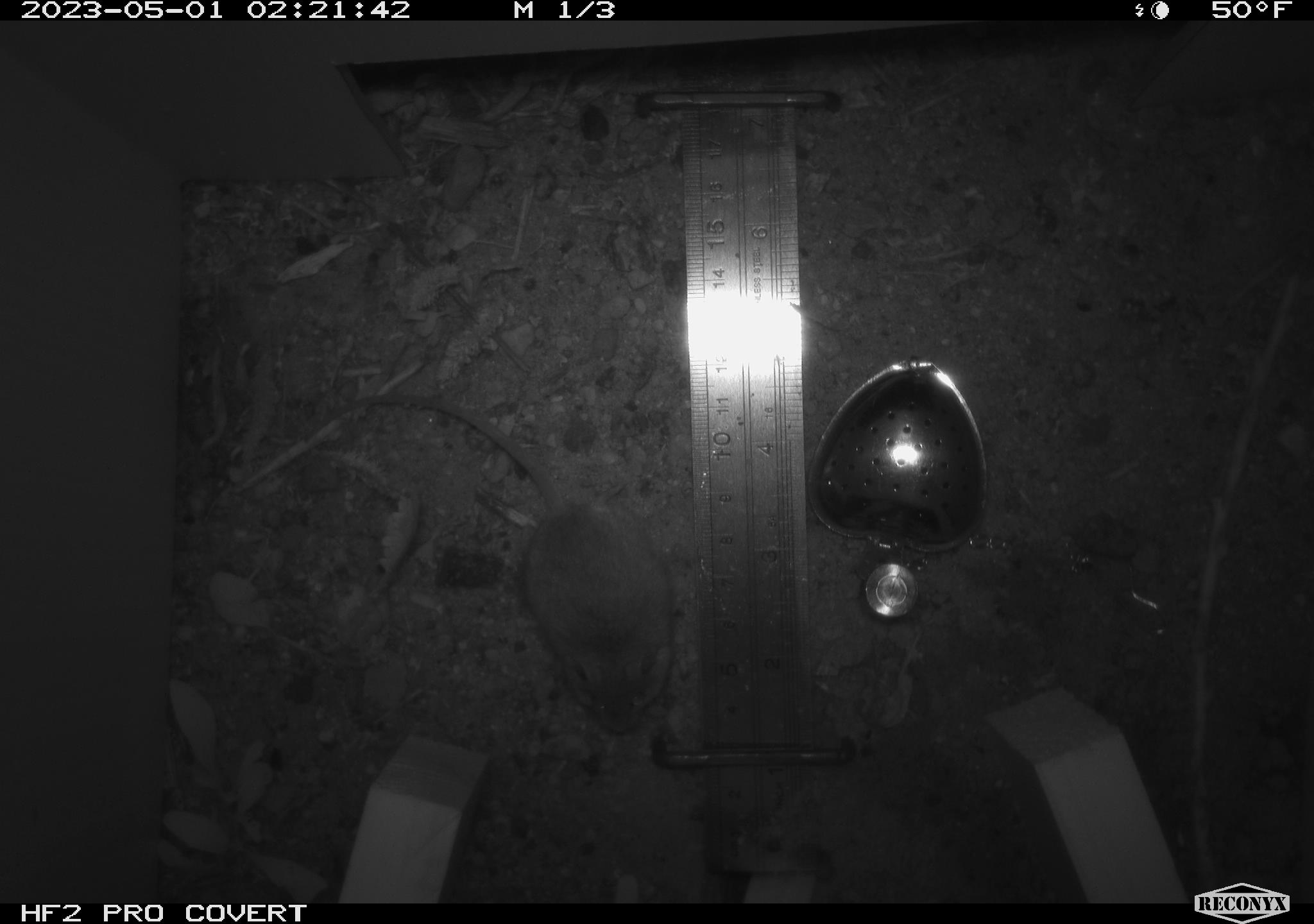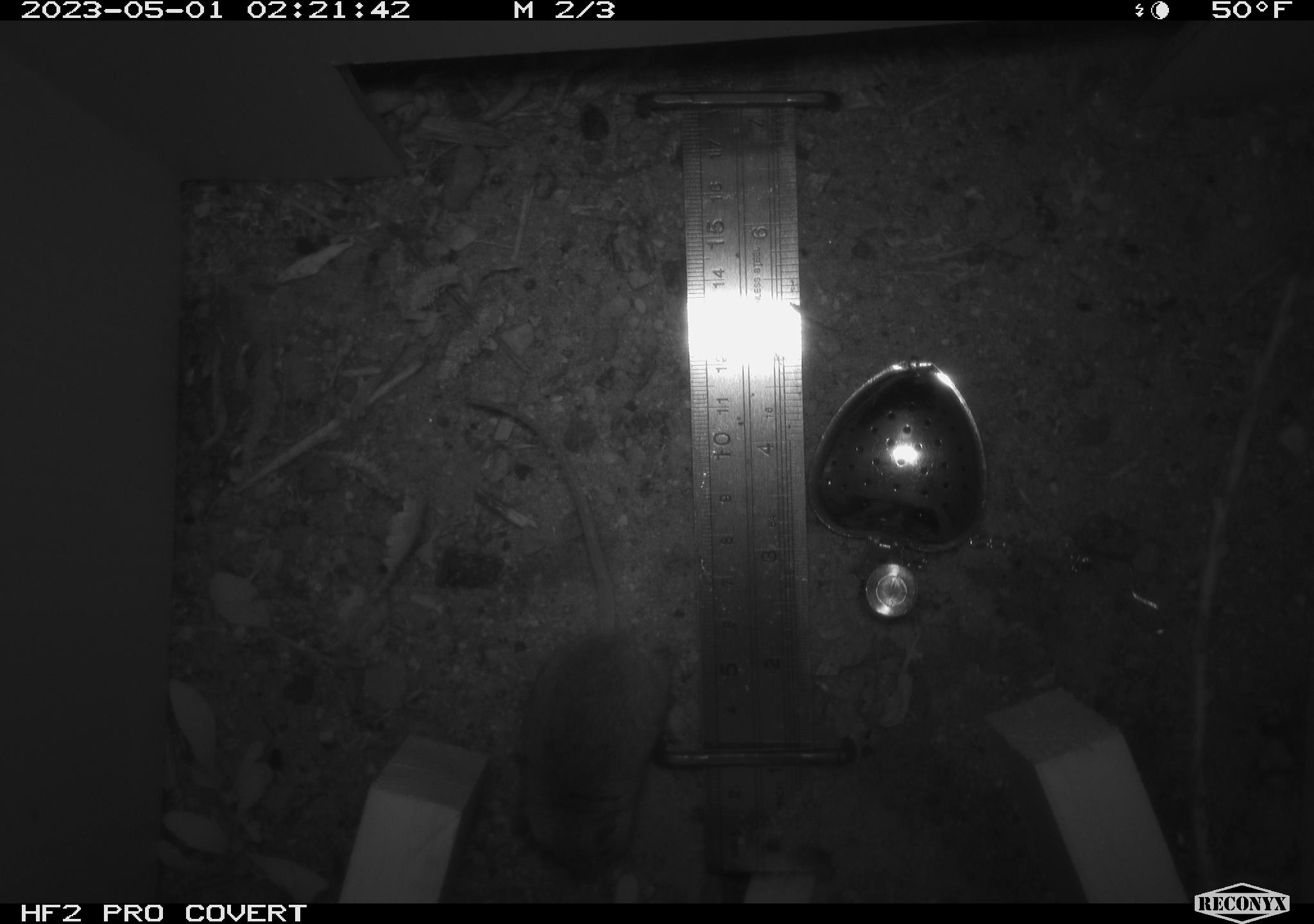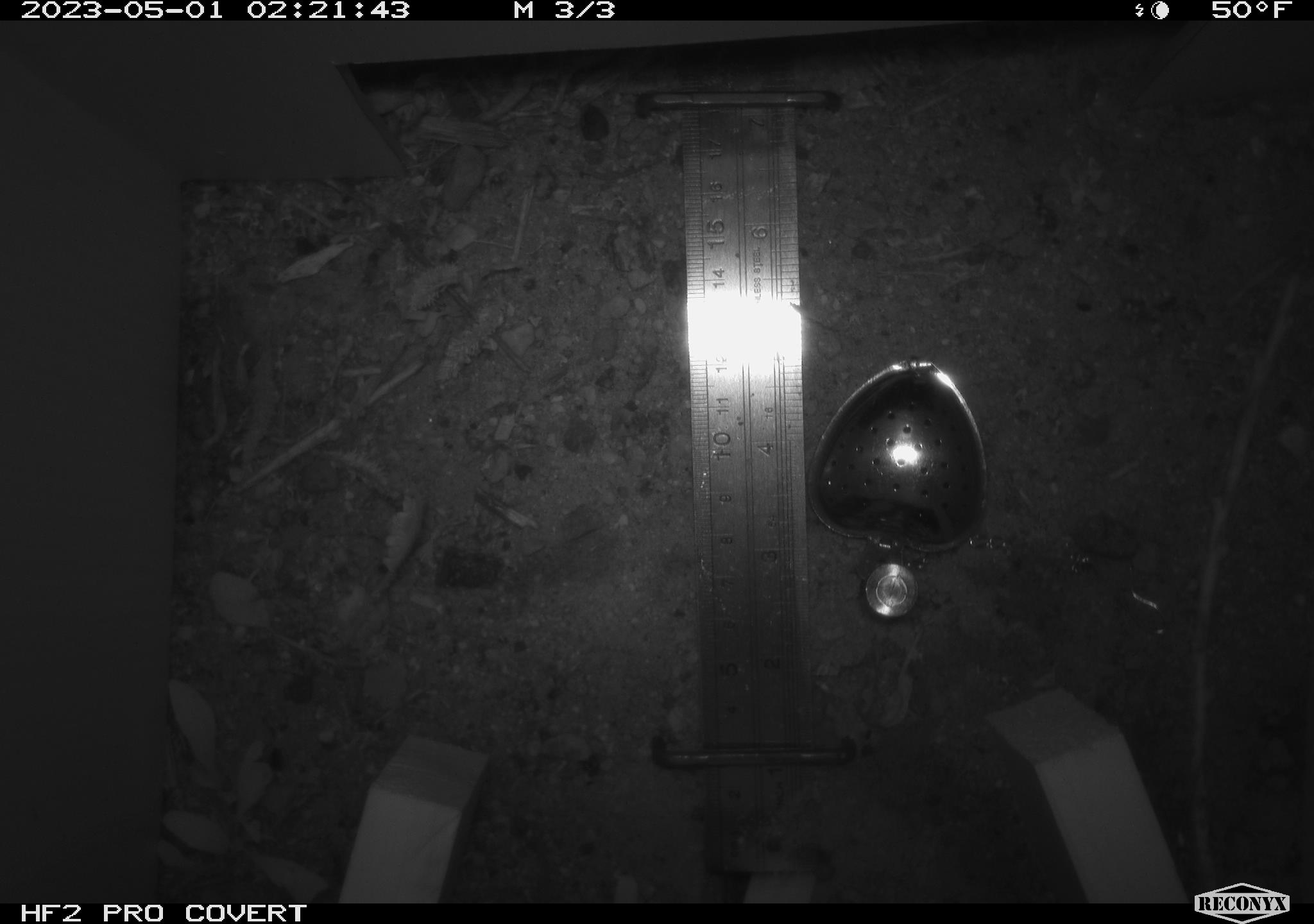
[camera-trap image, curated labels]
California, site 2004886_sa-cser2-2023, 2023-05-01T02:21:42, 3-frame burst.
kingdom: Animalia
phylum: Chordata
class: Mammalia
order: Rodentia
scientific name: Rodentia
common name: mouse species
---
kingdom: Animalia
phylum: Chordata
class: Mammalia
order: Rodentia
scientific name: Rodentia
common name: woodrat or rat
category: woodrat or rat species